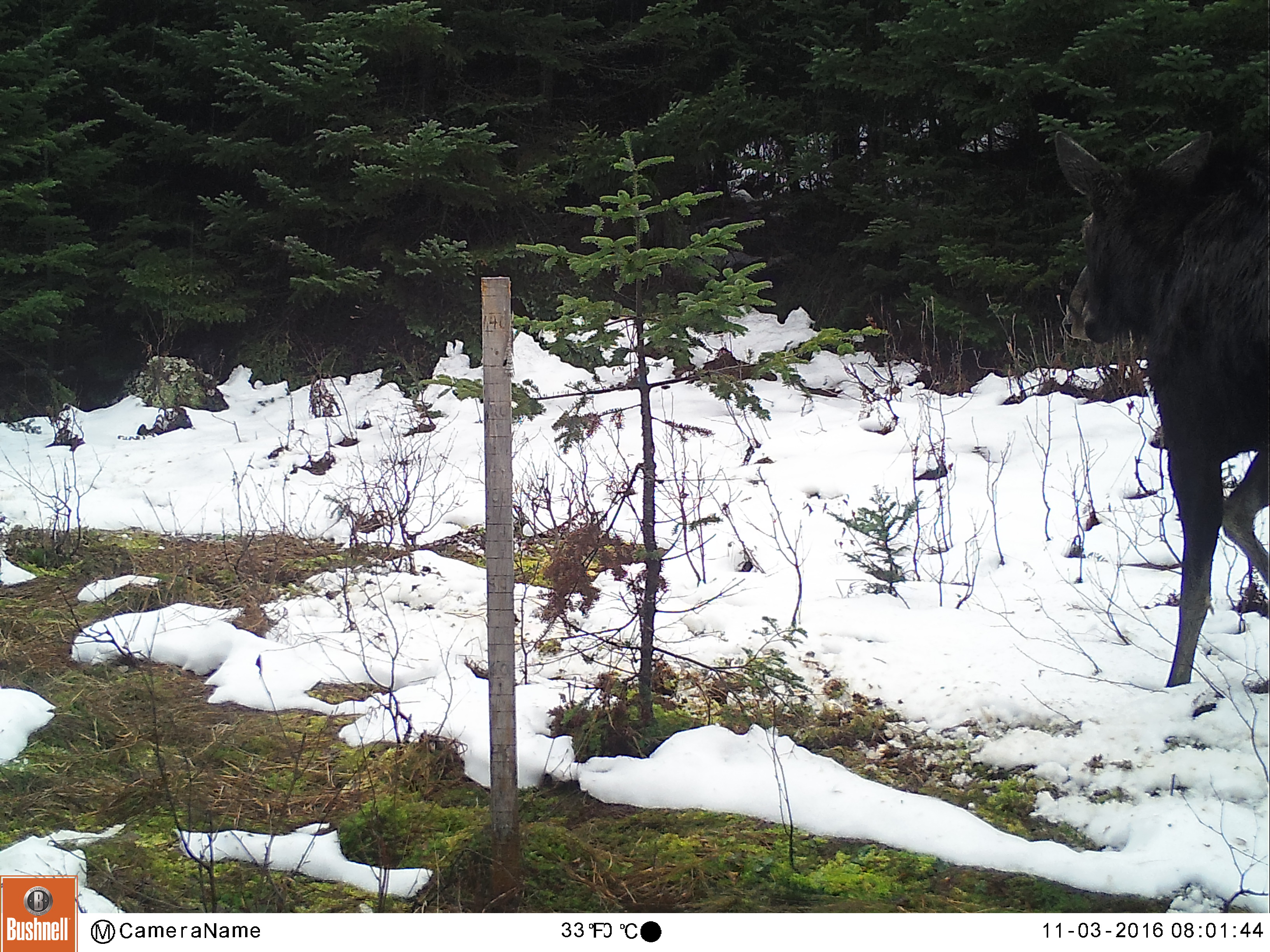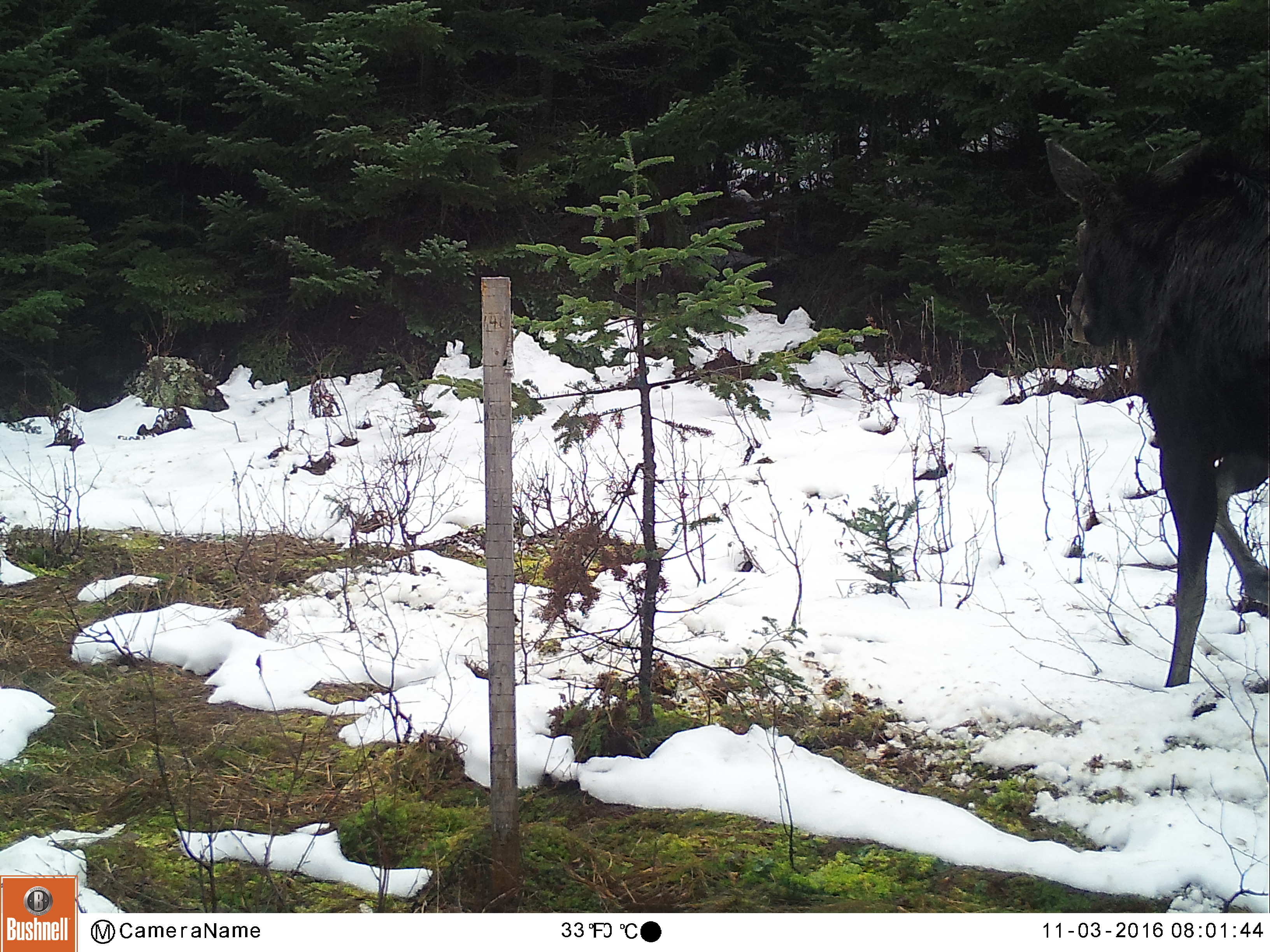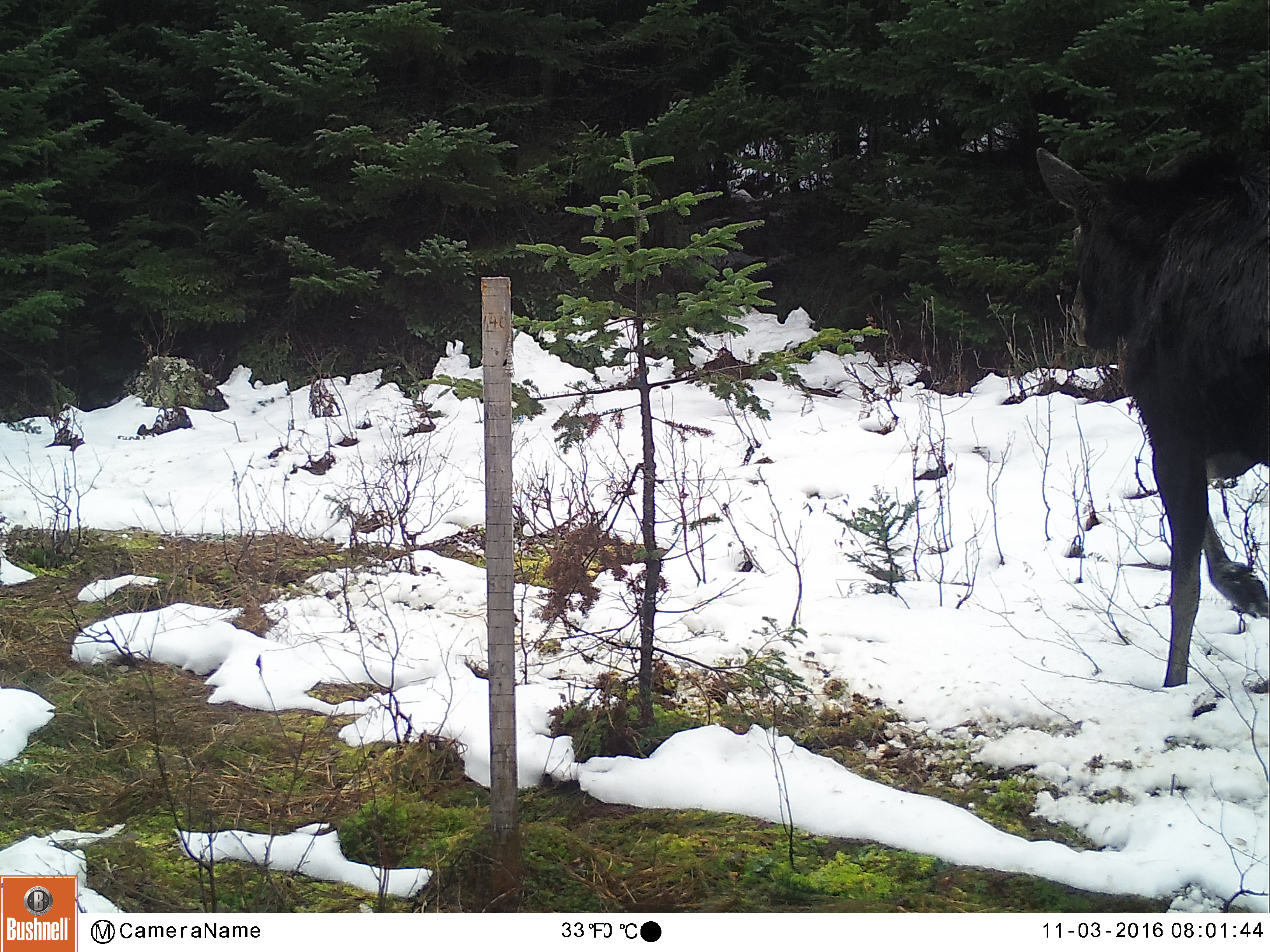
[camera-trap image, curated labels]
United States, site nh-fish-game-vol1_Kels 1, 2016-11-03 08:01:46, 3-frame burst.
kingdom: Animalia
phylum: Chordata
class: Mammalia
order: Artiodactyla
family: Cervidae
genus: Alces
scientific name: Alces alces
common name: moose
Moose (Alces alces).